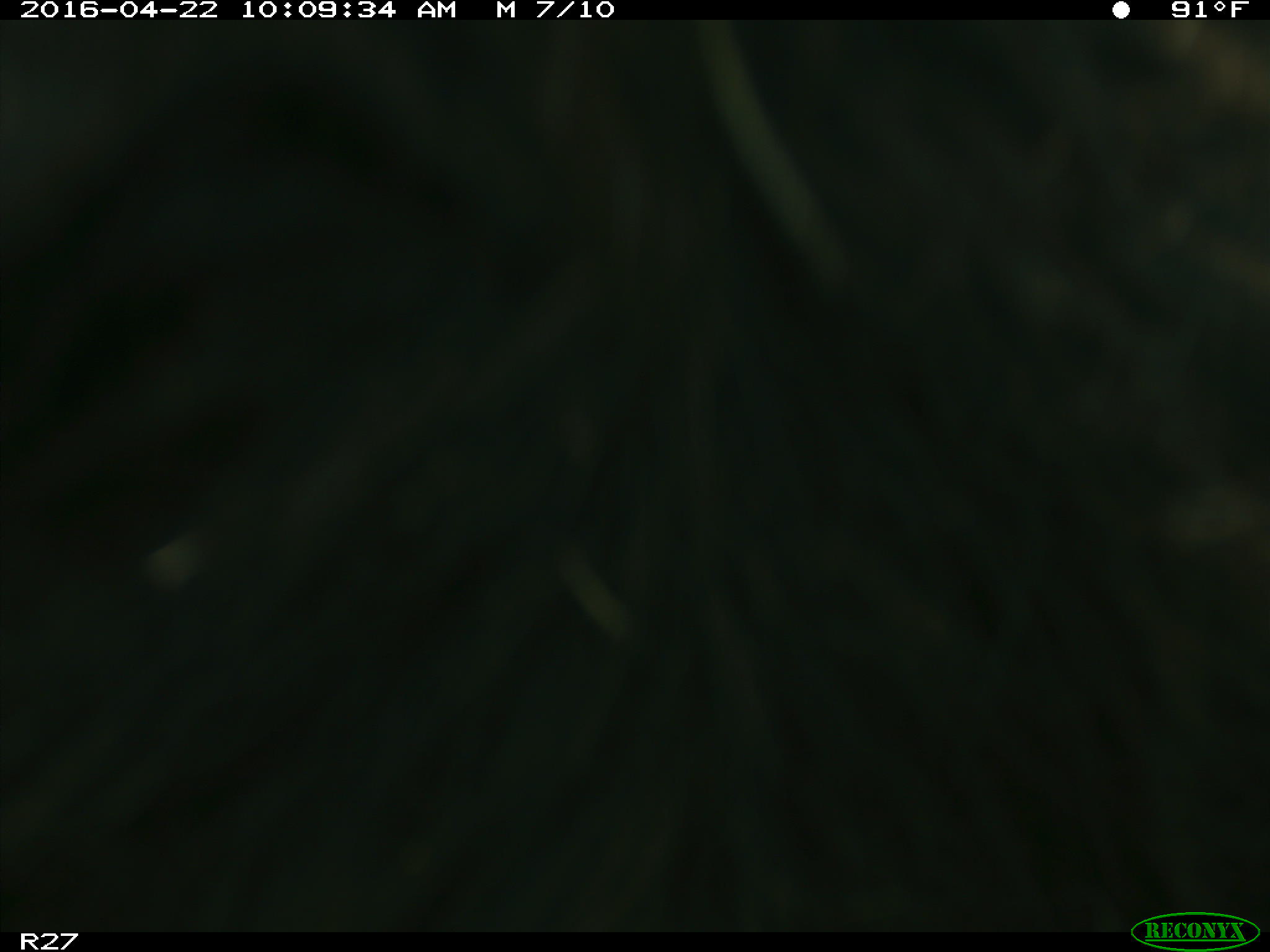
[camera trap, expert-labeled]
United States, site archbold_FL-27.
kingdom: Animalia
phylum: Chordata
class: Mammalia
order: Artiodactyla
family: Bovidae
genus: Bos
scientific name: Bos taurus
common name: domestic cow